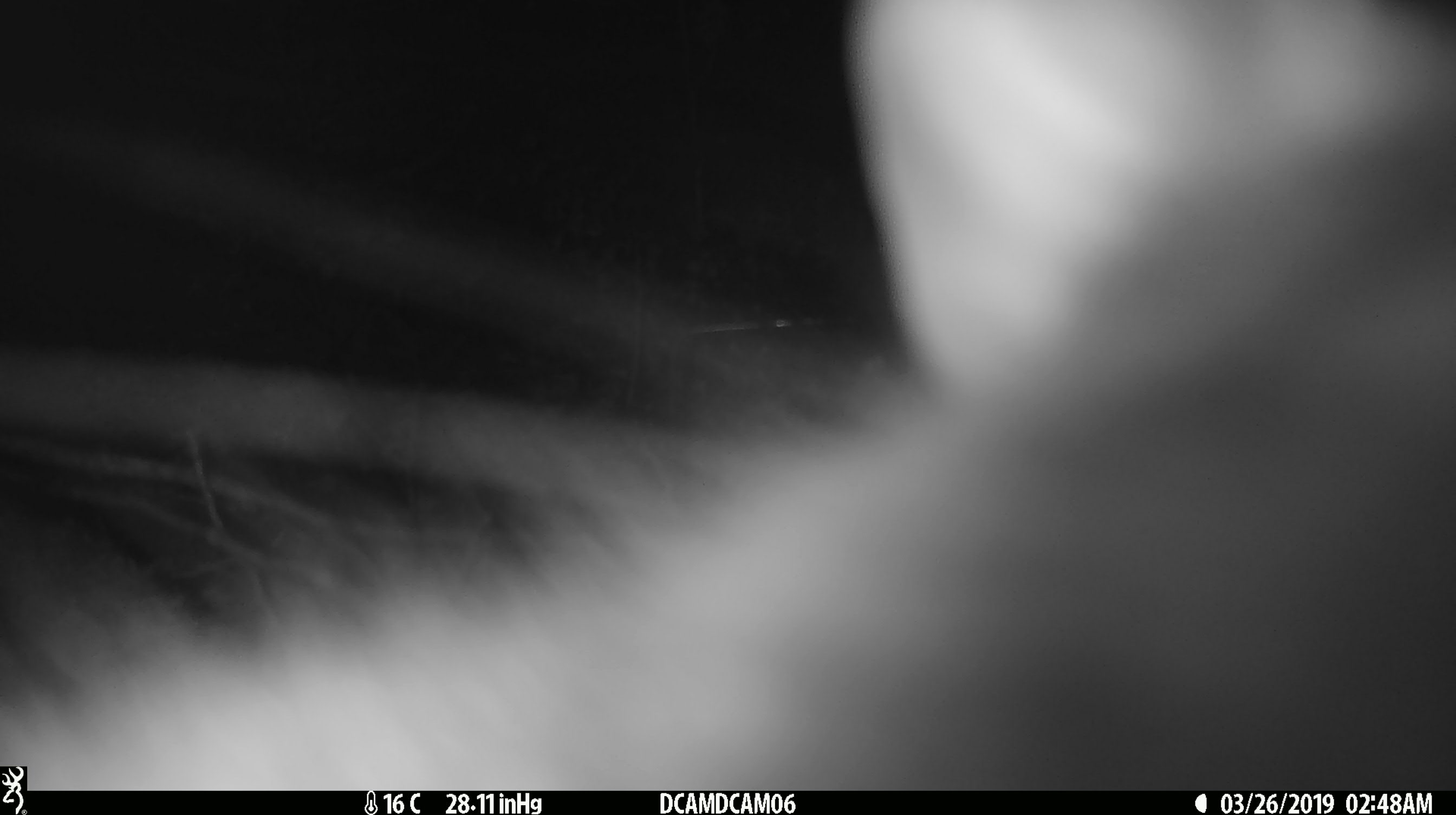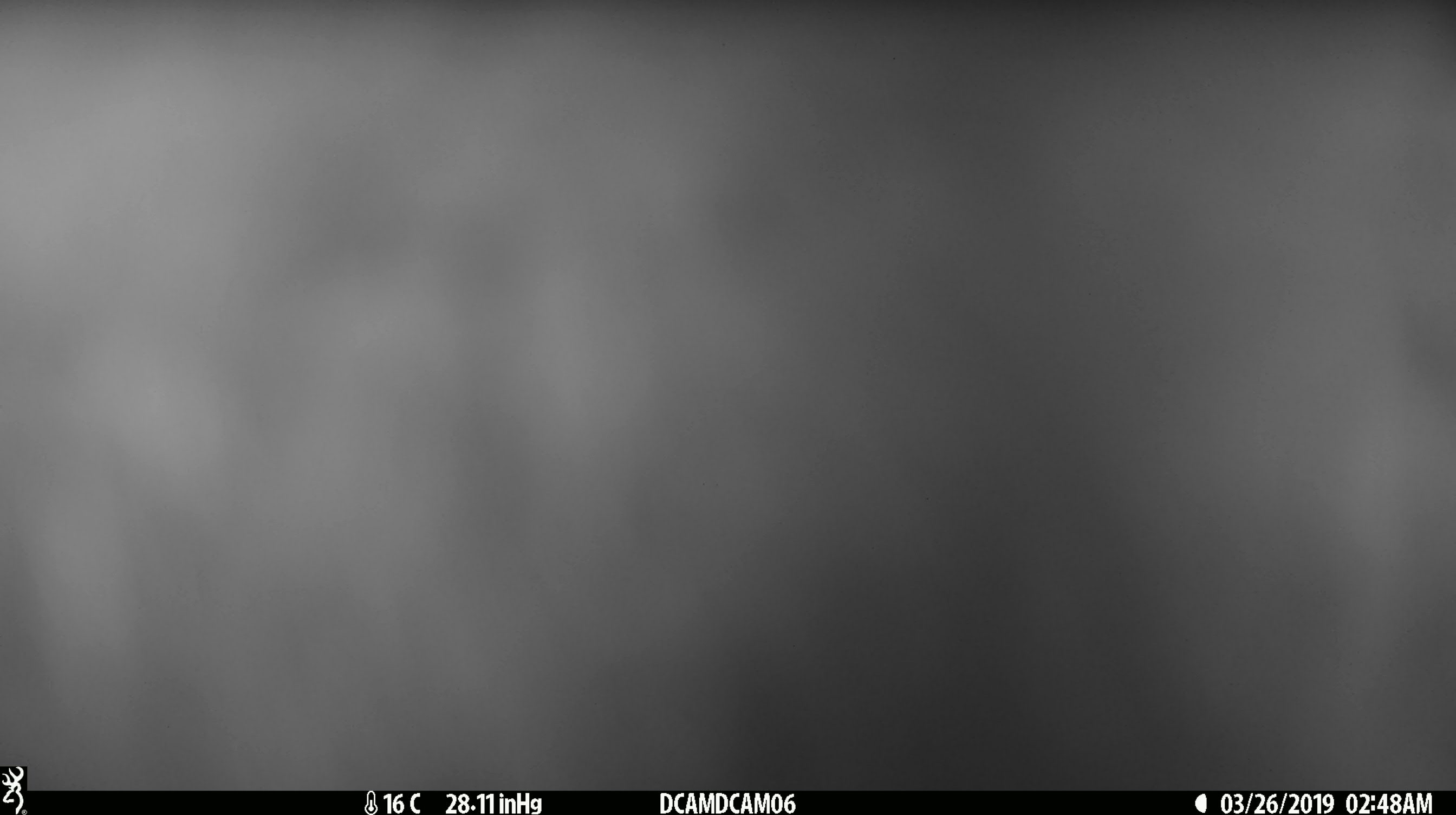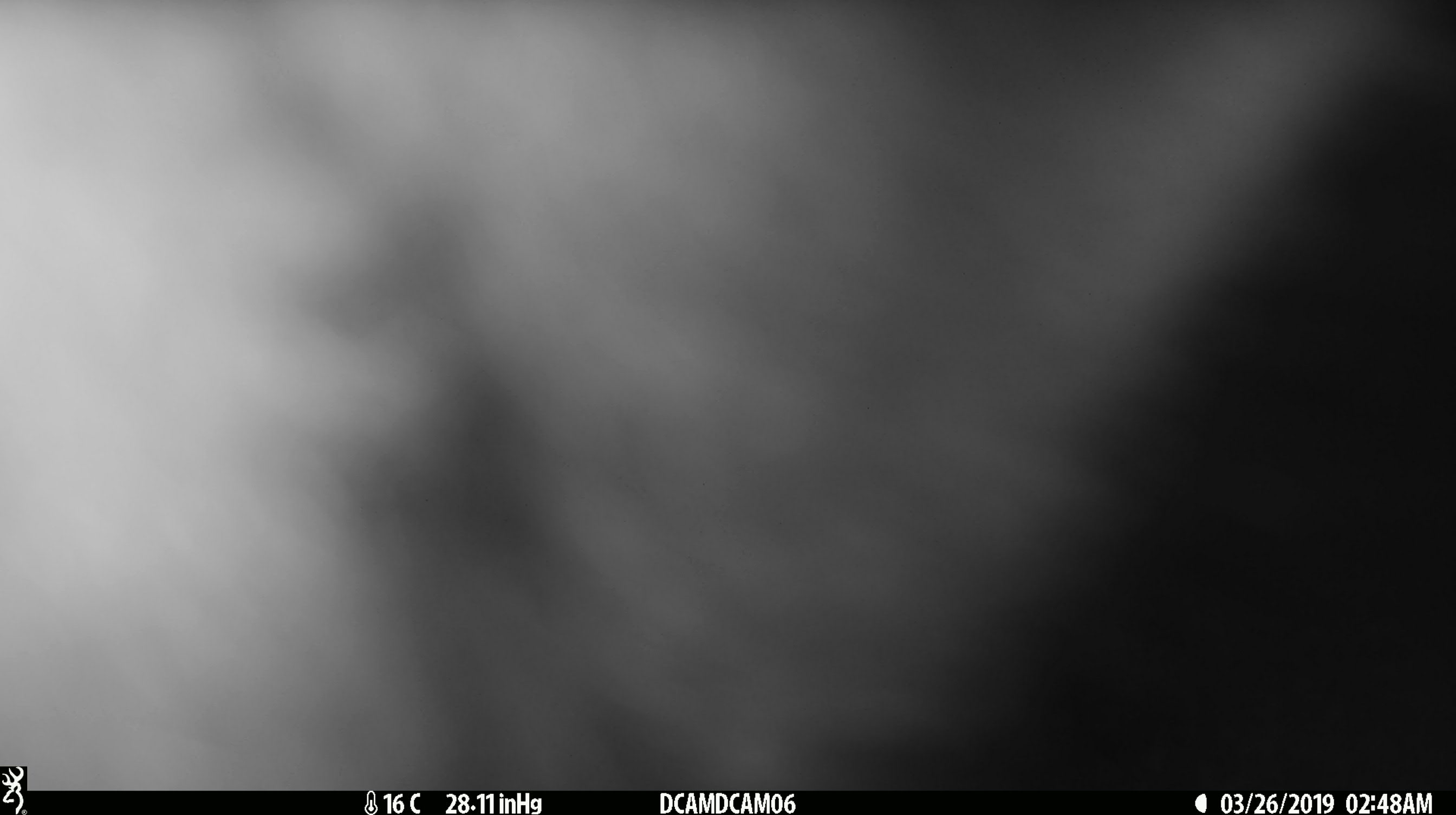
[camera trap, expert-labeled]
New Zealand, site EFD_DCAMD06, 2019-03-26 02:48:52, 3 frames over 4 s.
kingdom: Animalia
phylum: Chordata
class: Mammalia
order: Diprotodontia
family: Phalangeridae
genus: Trichosurus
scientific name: Trichosurus vulpecula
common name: common brushtail possum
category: possum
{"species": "possum (common brushtail possum) (Trichosurus vulpecula)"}